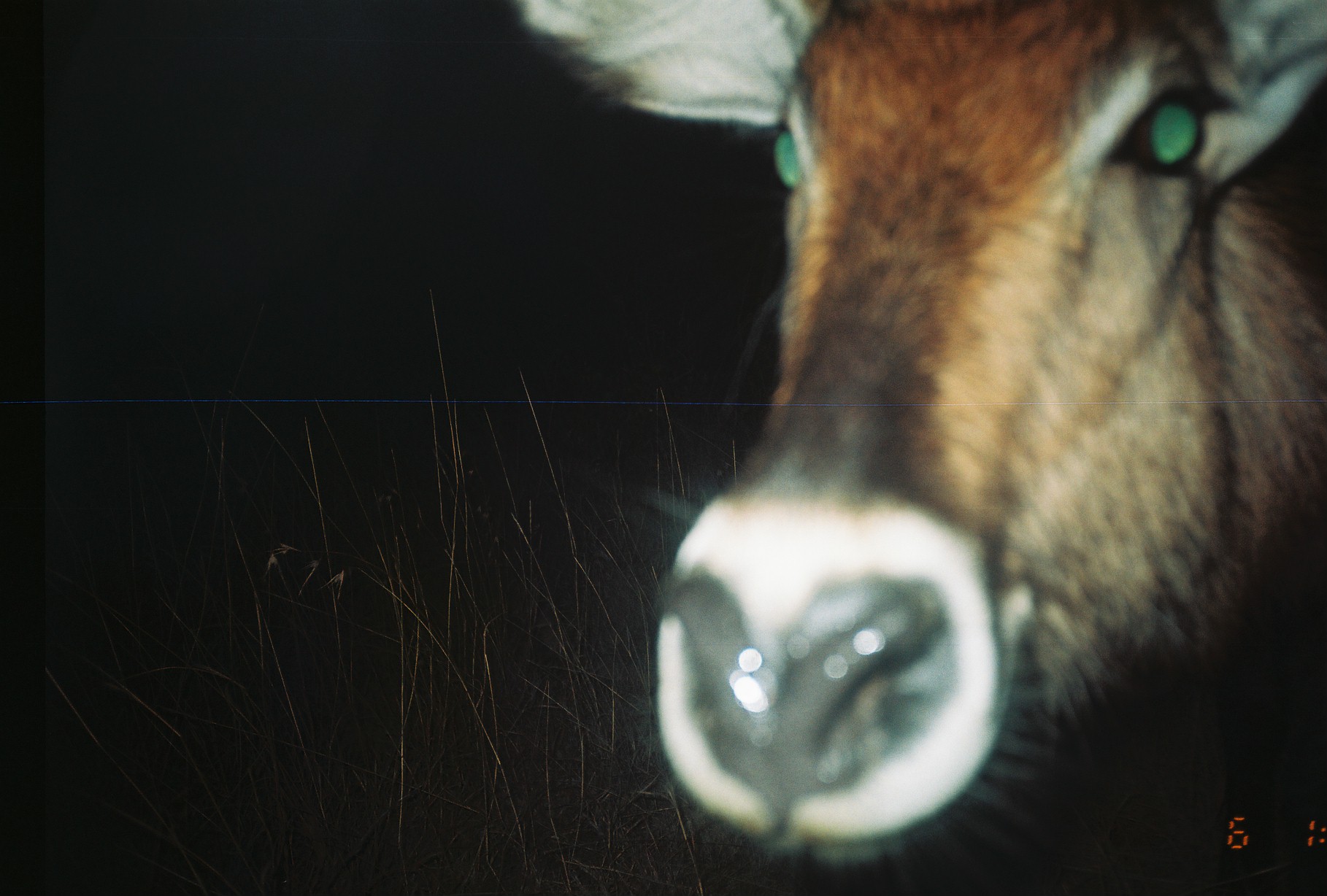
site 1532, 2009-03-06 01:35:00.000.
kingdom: Animalia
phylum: Chordata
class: Mammalia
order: Artiodactyla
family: Bovidae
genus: Kobus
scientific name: Kobus ellipsiprymnus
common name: waterbuck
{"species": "Kobus ellipsiprymnus (waterbuck)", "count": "1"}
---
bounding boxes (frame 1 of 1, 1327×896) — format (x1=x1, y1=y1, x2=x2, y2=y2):
kobus ellipsiprymnus: (x1=519, y1=0, x2=1327, y2=864)